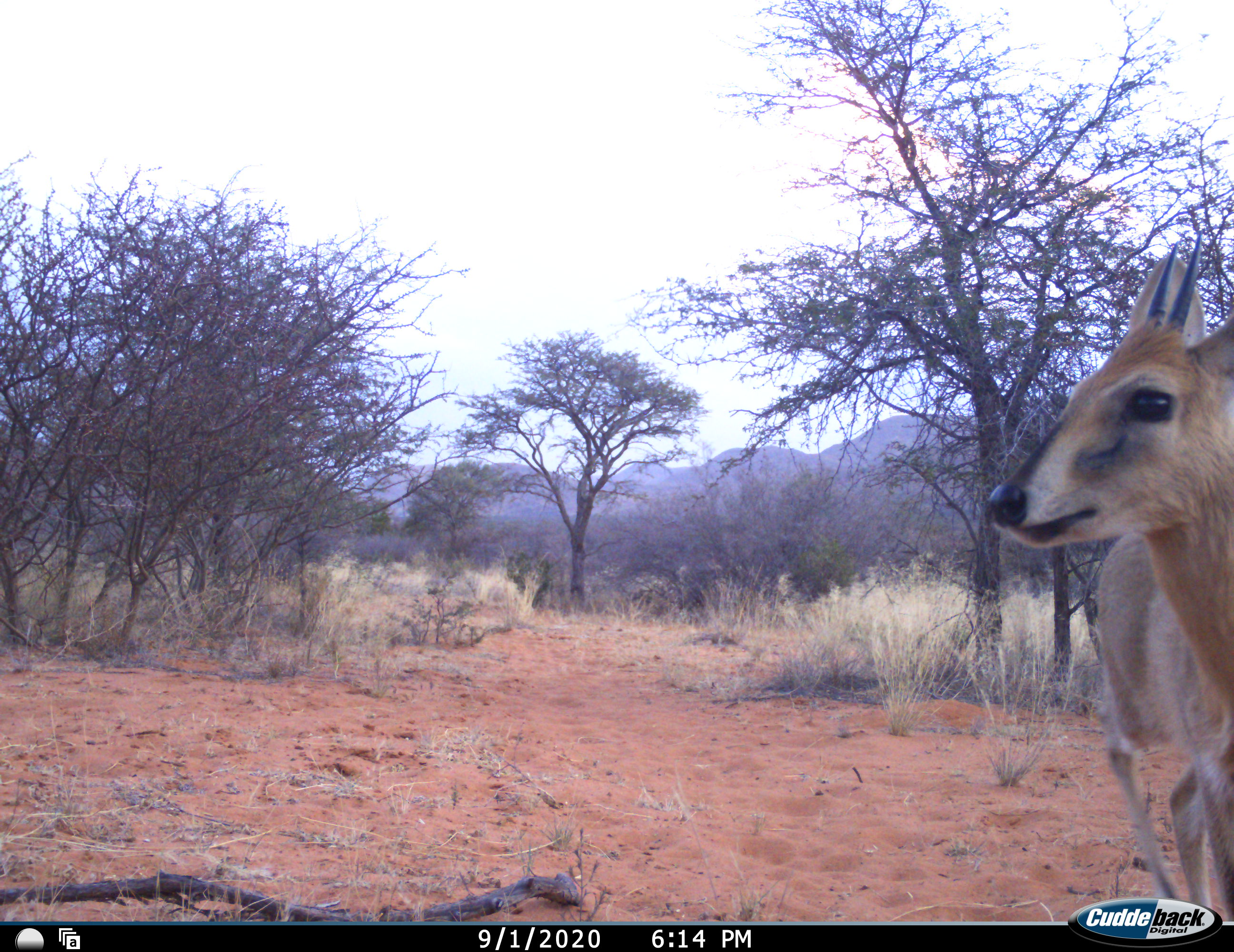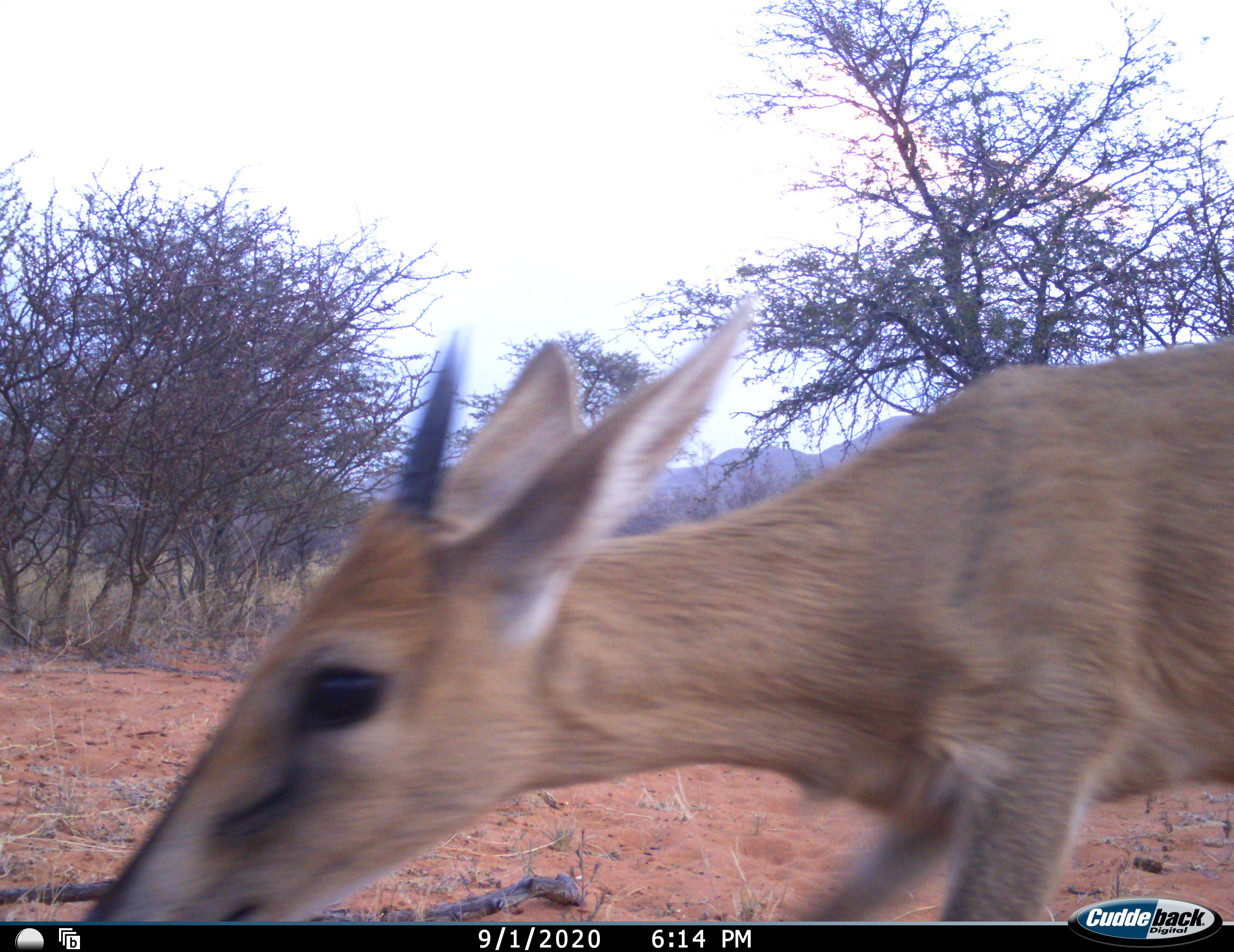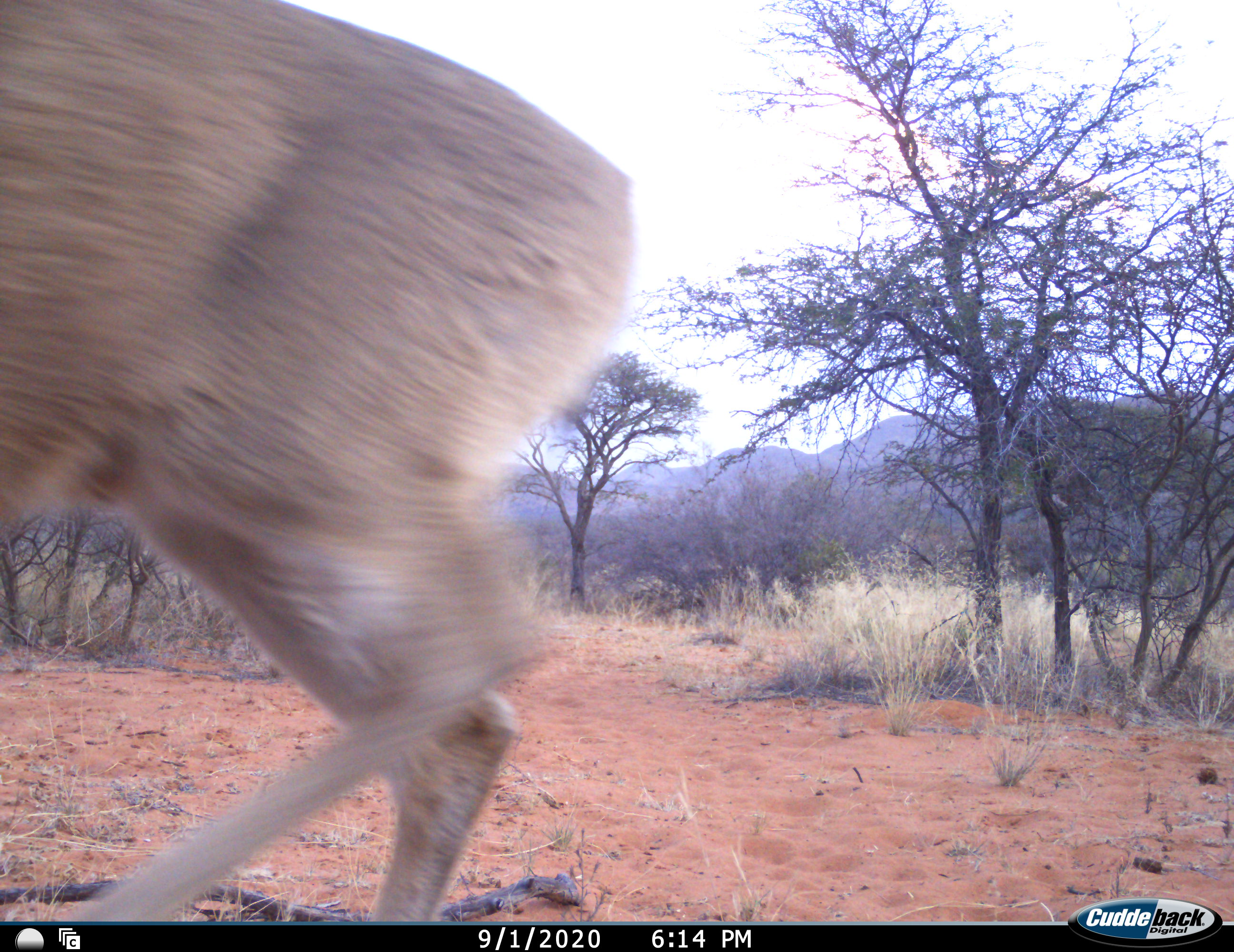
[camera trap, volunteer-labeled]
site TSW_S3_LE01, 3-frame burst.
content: unidentified animal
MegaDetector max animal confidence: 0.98